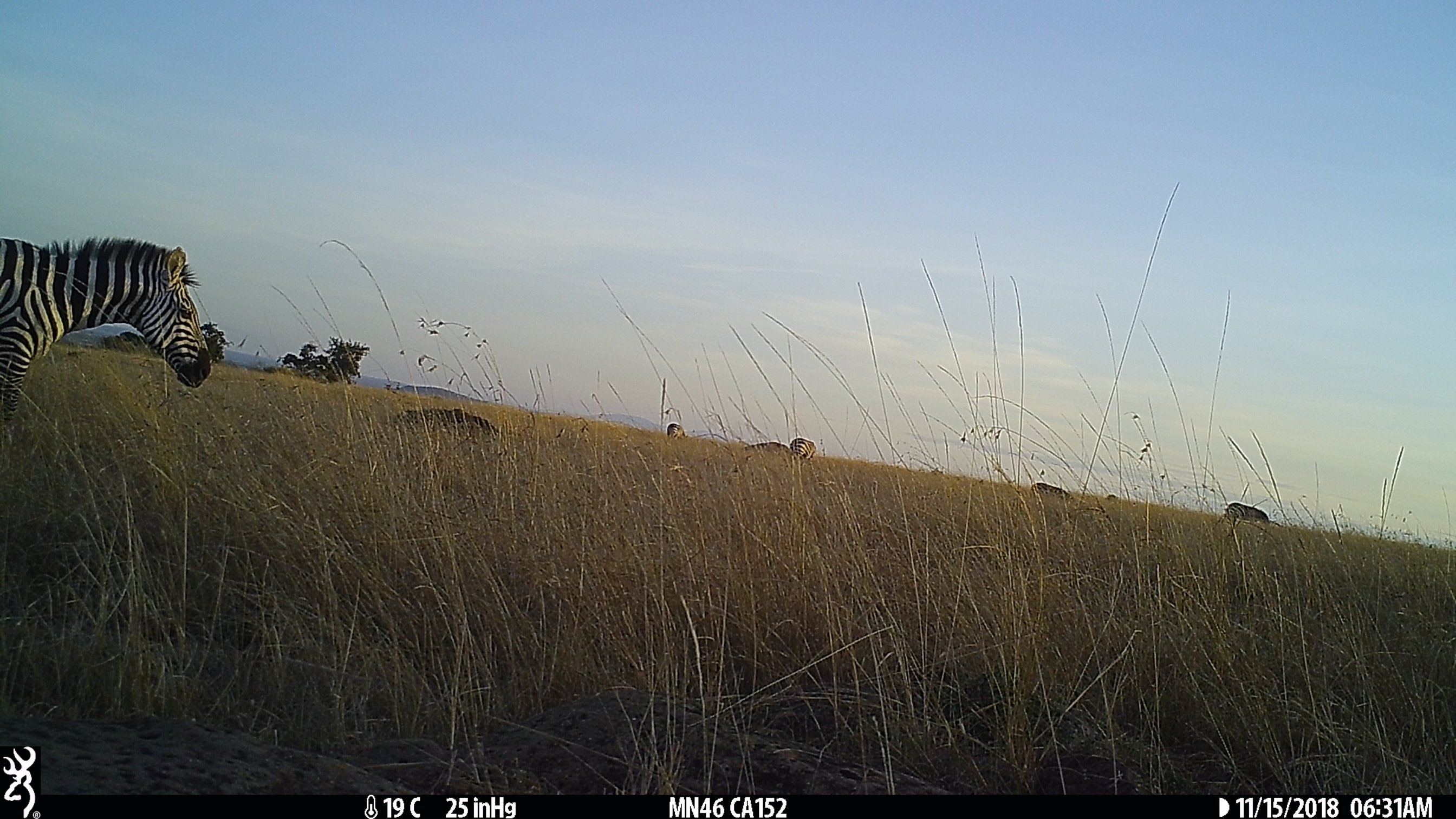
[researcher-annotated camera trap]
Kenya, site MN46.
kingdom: Animalia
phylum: Chordata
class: Mammalia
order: Perissodactyla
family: Equidae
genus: Equus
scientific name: Equus quagga burchellii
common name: burchell's zebra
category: zebra